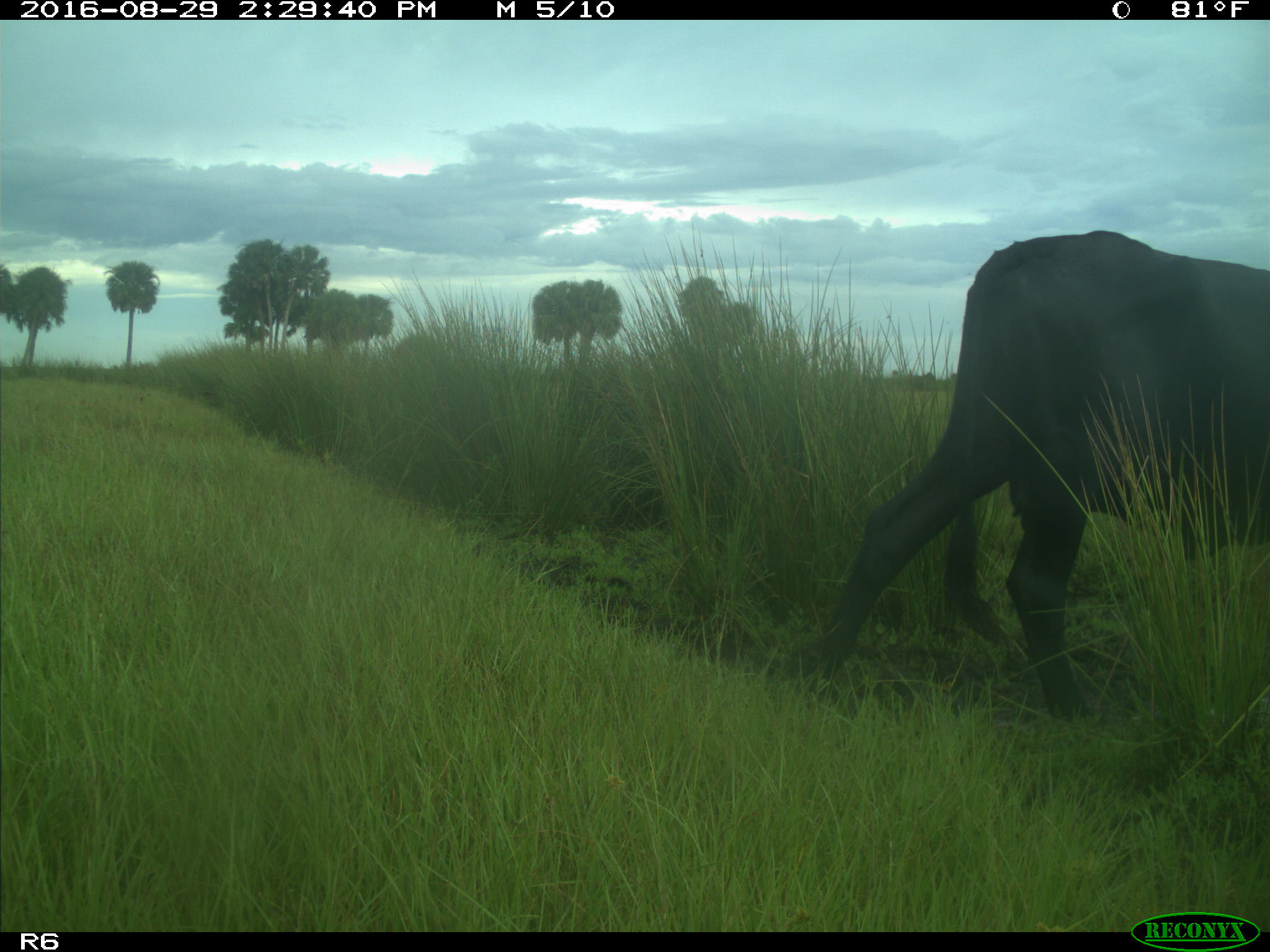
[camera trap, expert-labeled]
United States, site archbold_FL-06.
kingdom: Animalia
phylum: Chordata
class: Mammalia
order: Artiodactyla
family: Bovidae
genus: Bos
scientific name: Bos taurus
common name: domestic cow